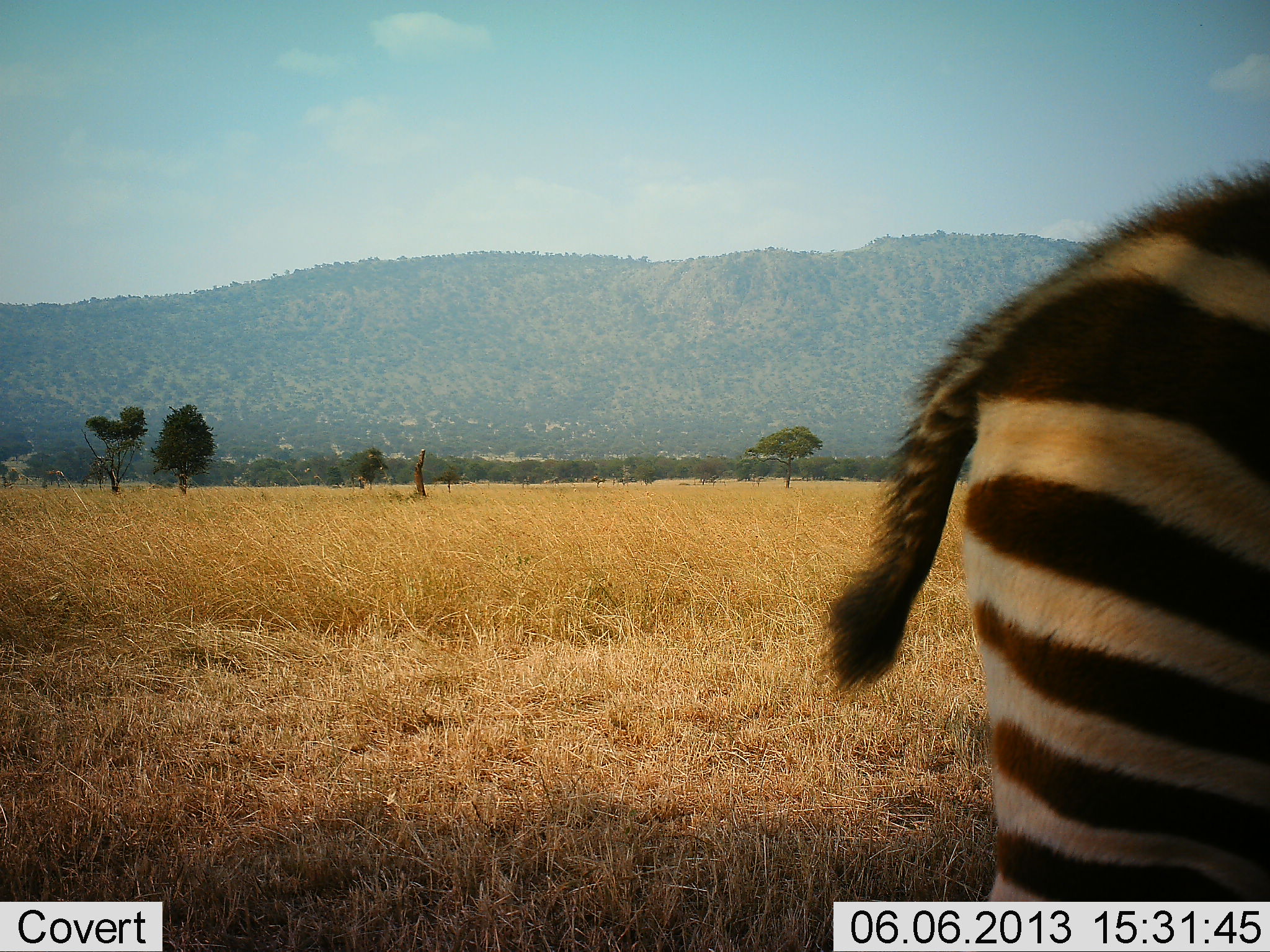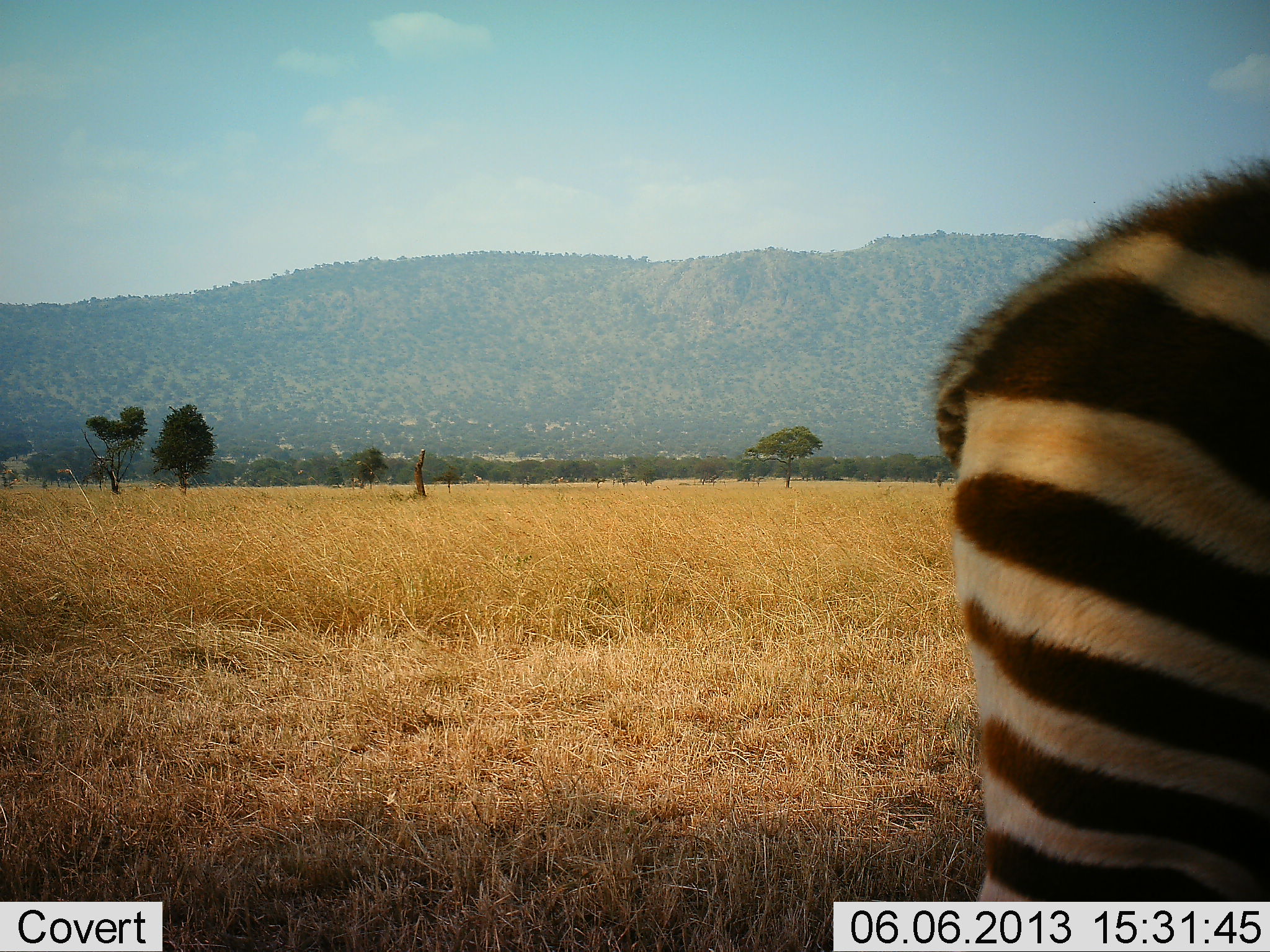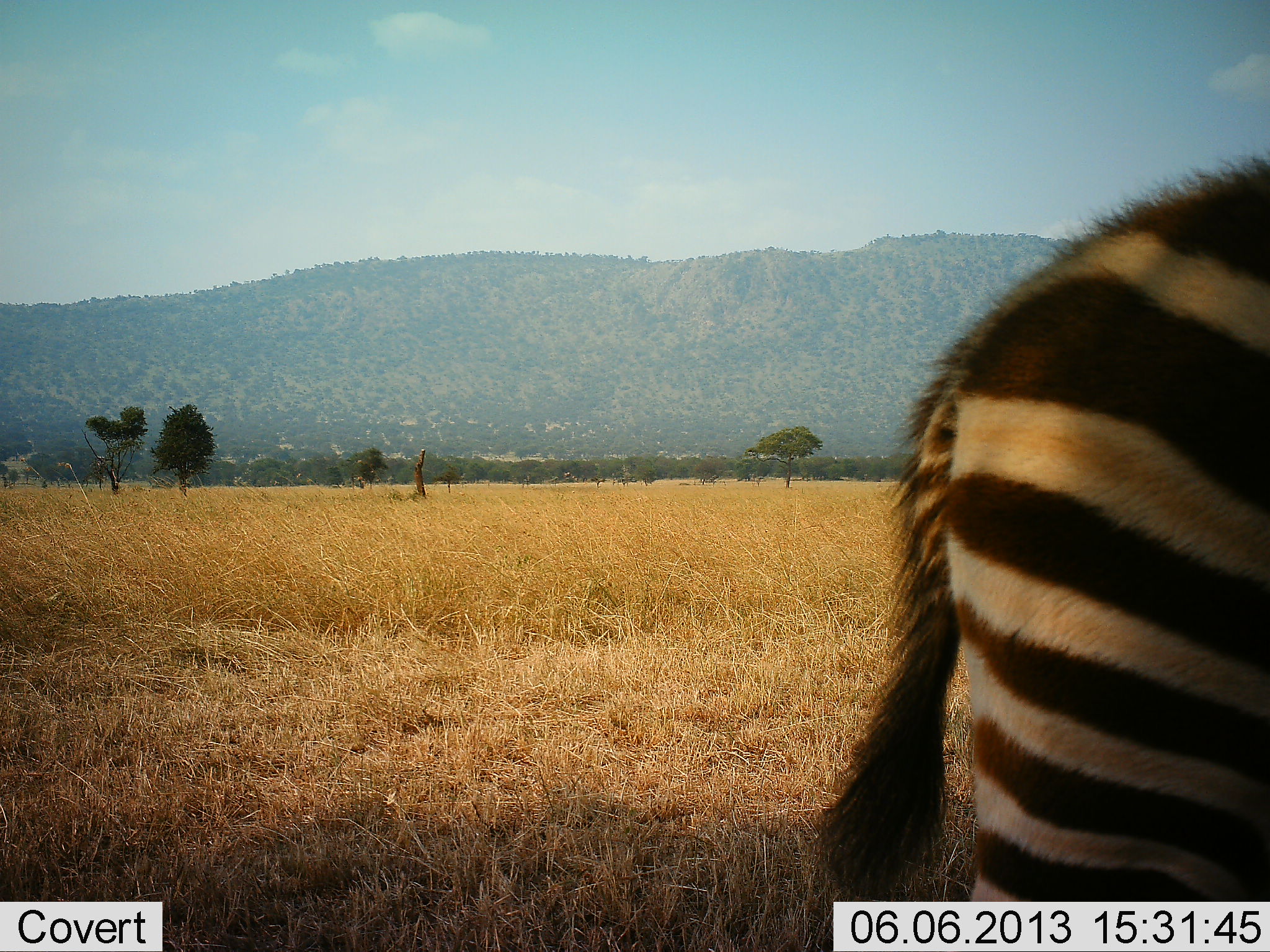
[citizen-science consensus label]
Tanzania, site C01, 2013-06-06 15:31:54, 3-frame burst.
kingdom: Animalia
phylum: Chordata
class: Mammalia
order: Perissodactyla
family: Equidae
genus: Equus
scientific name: Equus quagga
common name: plains zebra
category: zebra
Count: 1.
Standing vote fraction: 90%.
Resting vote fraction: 0%.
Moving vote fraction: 10%.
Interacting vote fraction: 10%.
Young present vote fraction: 10%.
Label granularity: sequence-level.